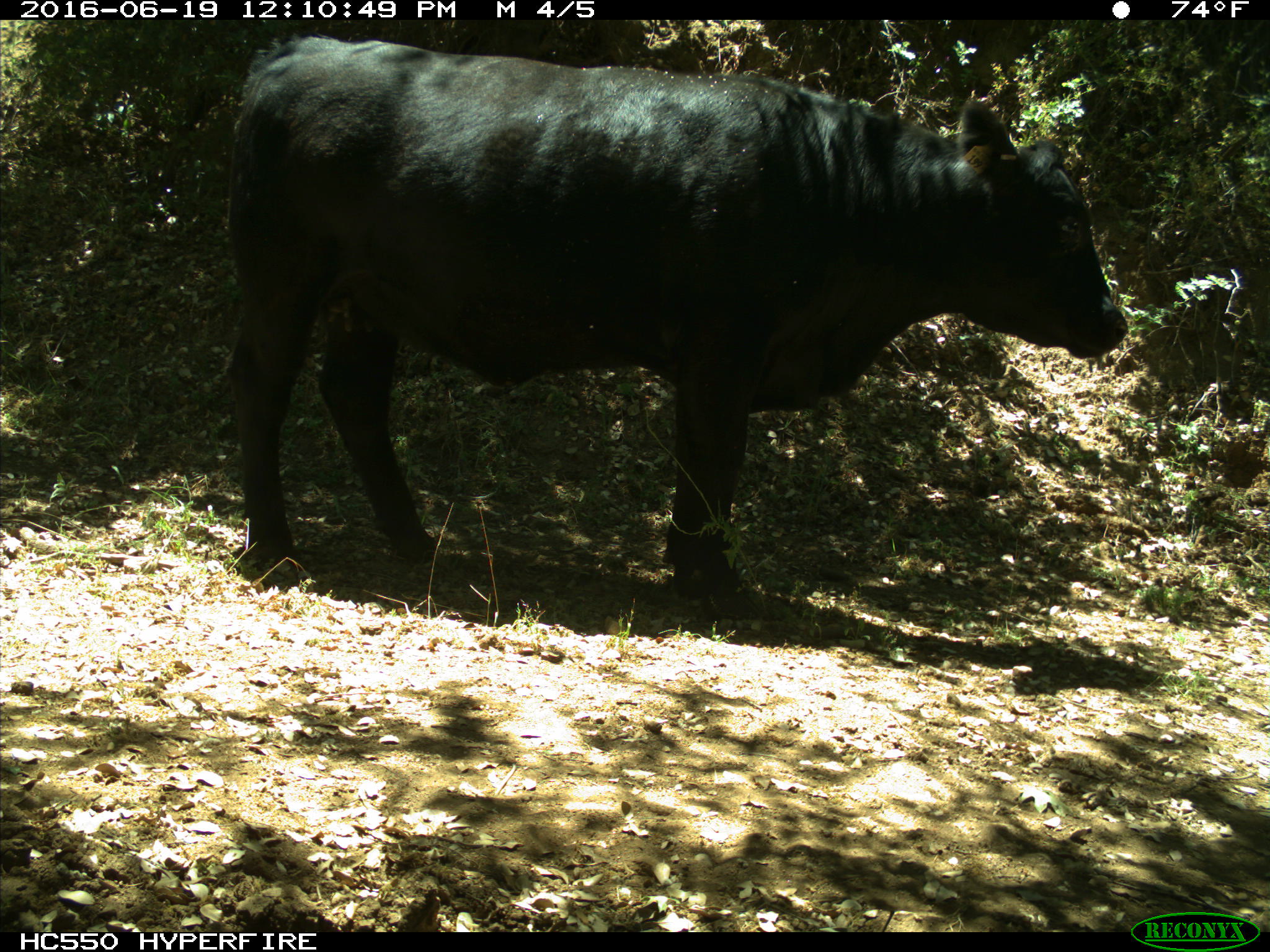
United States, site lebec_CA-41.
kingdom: Animalia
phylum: Chordata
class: Mammalia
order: Artiodactyla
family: Bovidae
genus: Bos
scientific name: Bos taurus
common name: domestic cow